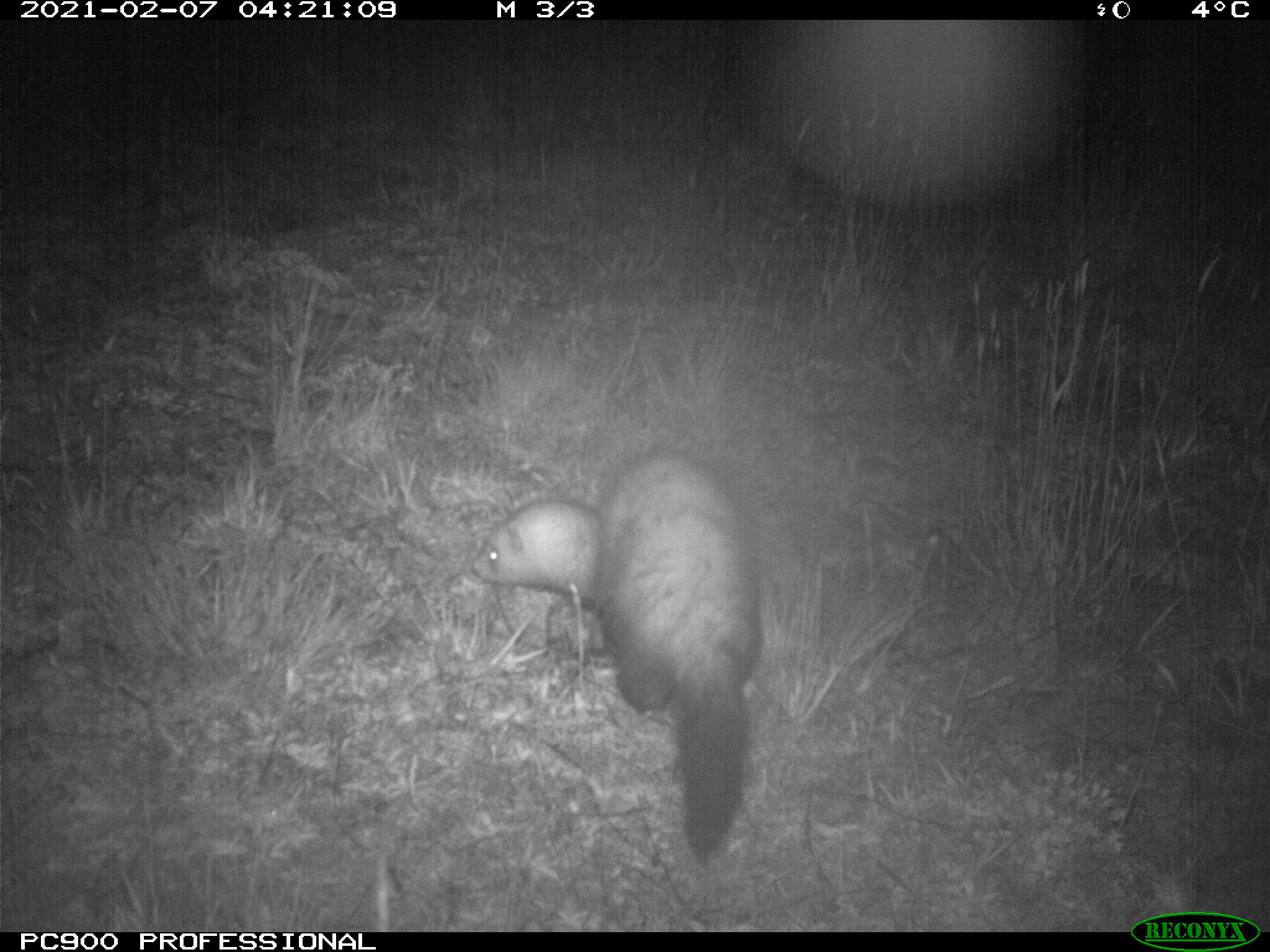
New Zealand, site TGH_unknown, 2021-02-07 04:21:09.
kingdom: Animalia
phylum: Chordata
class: Mammalia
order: Carnivora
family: Mustelidae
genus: Mustela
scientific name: Mustela furo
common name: ferret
Ferret (Mustela furo).